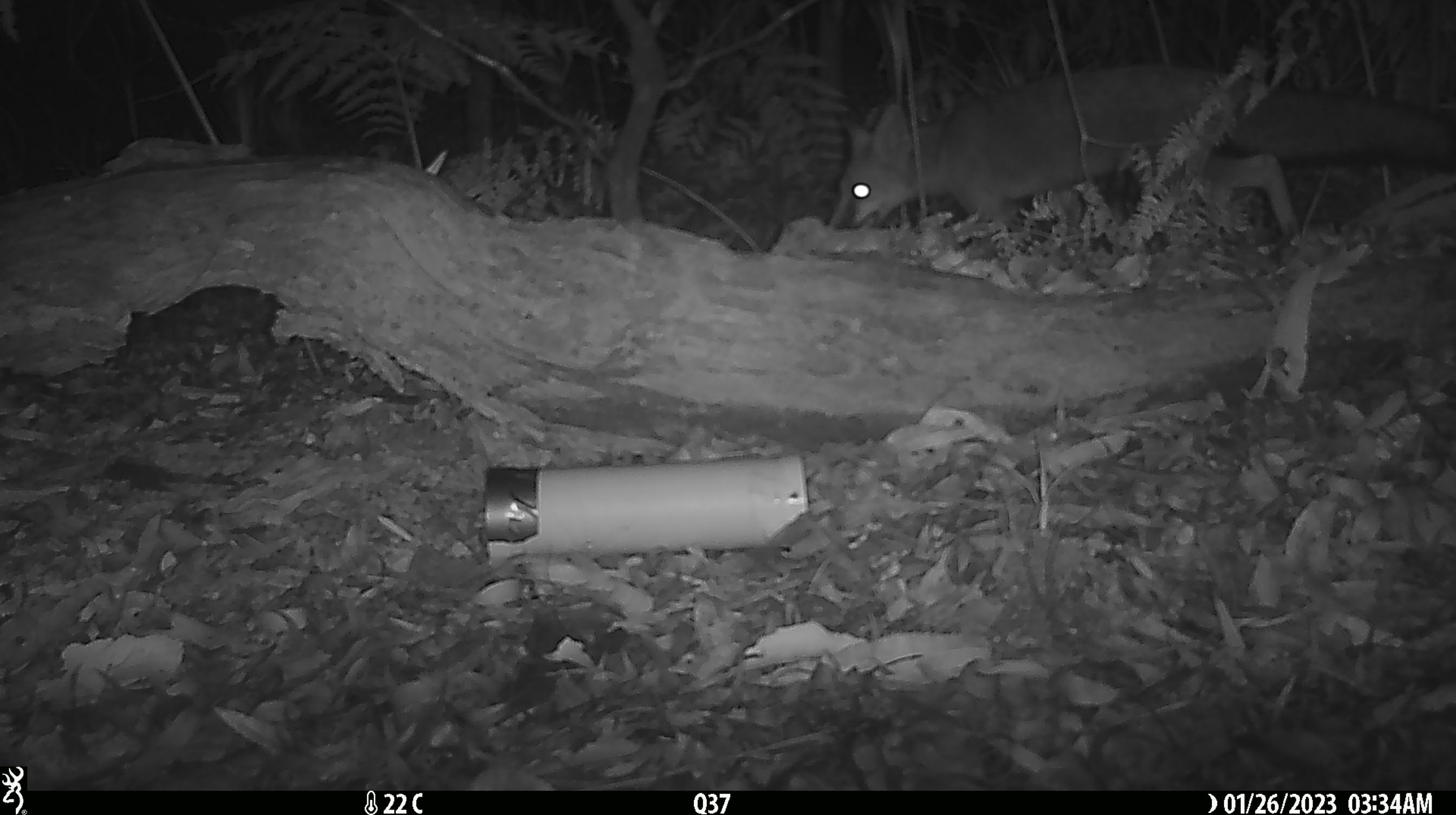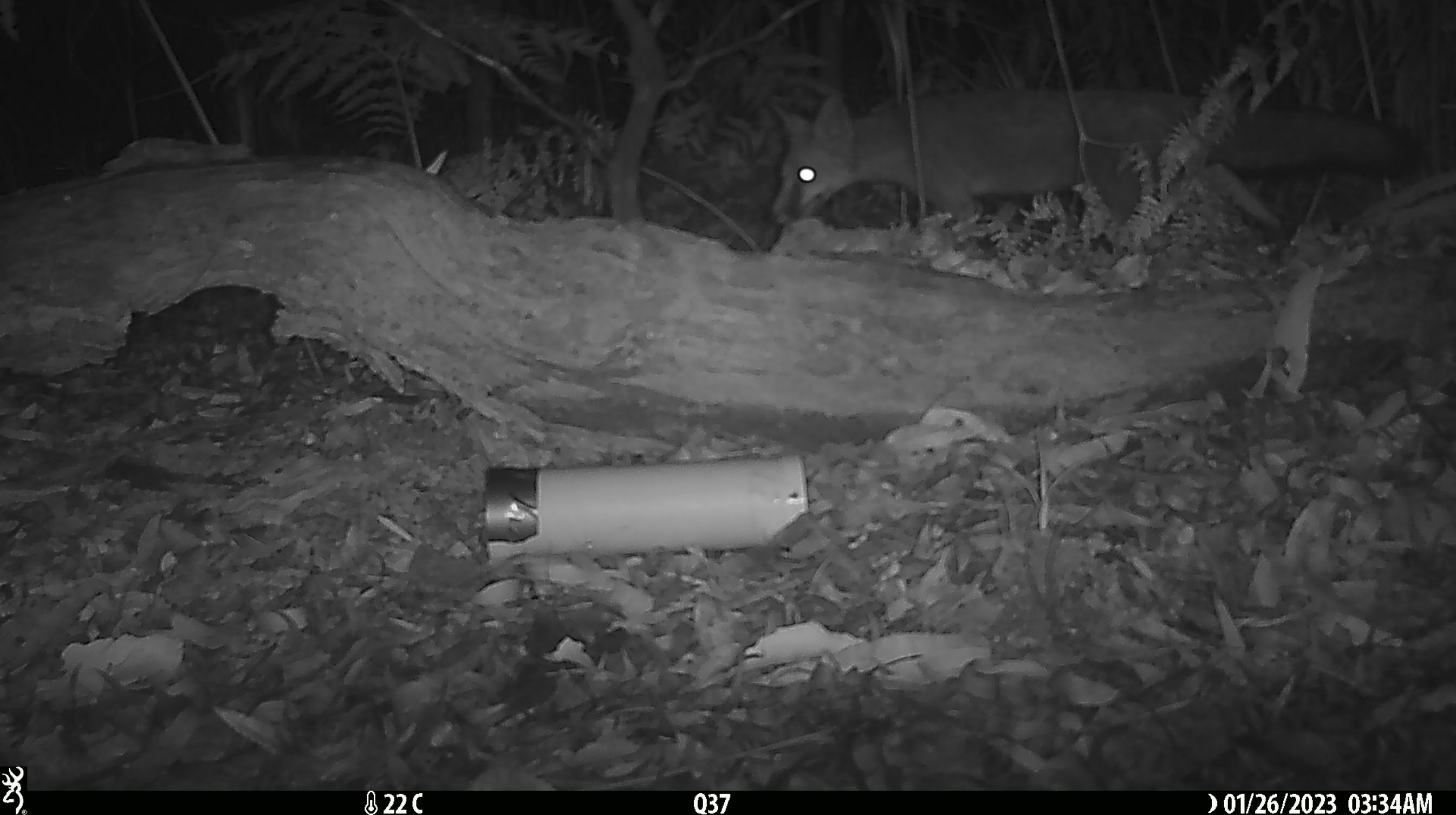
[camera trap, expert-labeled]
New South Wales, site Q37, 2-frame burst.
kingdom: Animalia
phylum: Chordata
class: Mammalia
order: Carnivora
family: Canidae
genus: Vulpes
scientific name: Vulpes vulpes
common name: red fox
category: fox